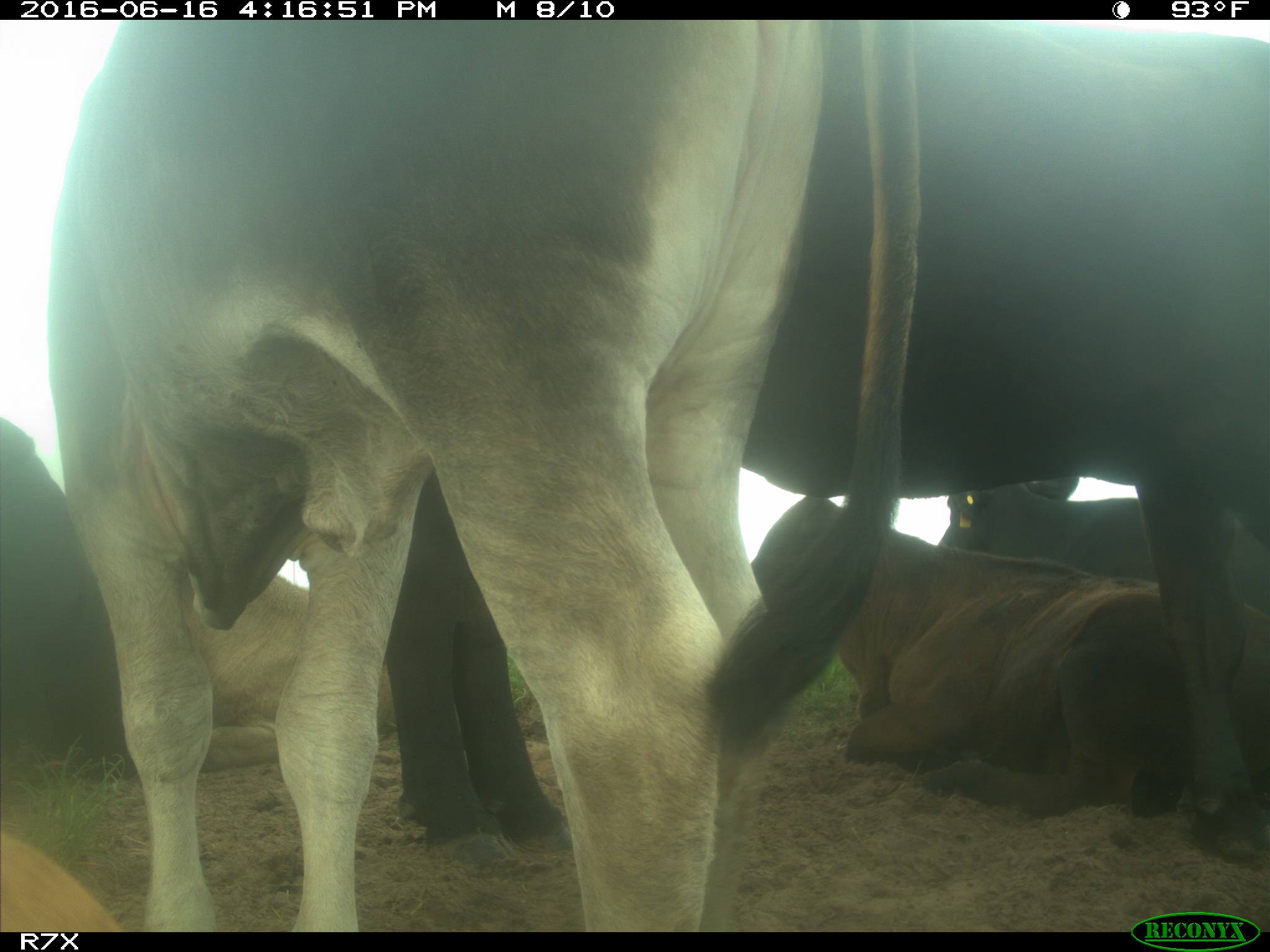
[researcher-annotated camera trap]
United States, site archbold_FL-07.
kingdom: Animalia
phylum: Chordata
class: Mammalia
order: Artiodactyla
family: Bovidae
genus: Bos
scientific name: Bos taurus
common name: domestic cow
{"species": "Bos taurus (domestic cow)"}